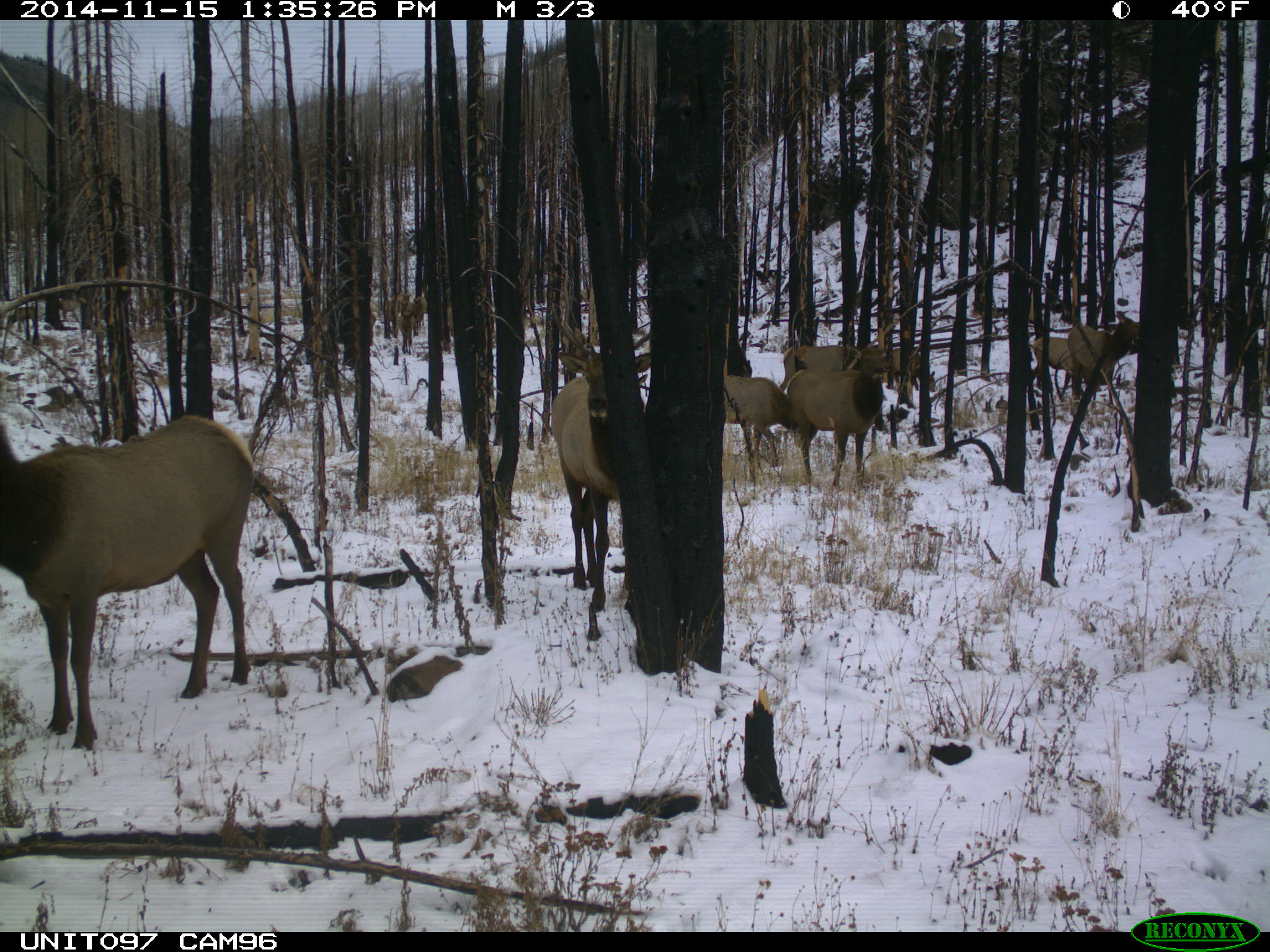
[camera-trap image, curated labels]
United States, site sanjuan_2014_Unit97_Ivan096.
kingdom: Animalia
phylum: Chordata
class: Mammalia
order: Artiodactyla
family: Cervidae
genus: Cervus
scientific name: Cervus elaphus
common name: red deer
Cervus elaphus (red deer).